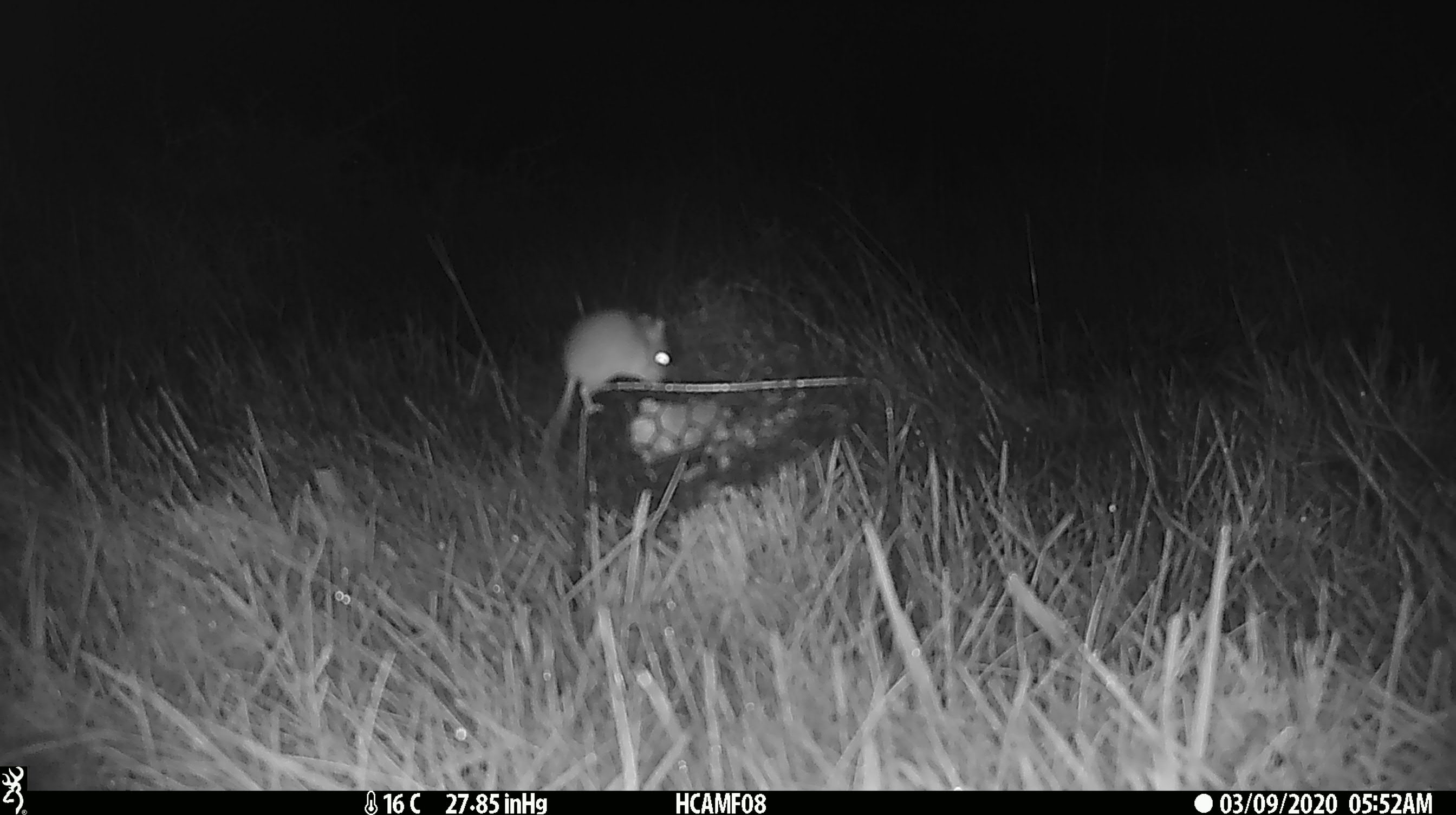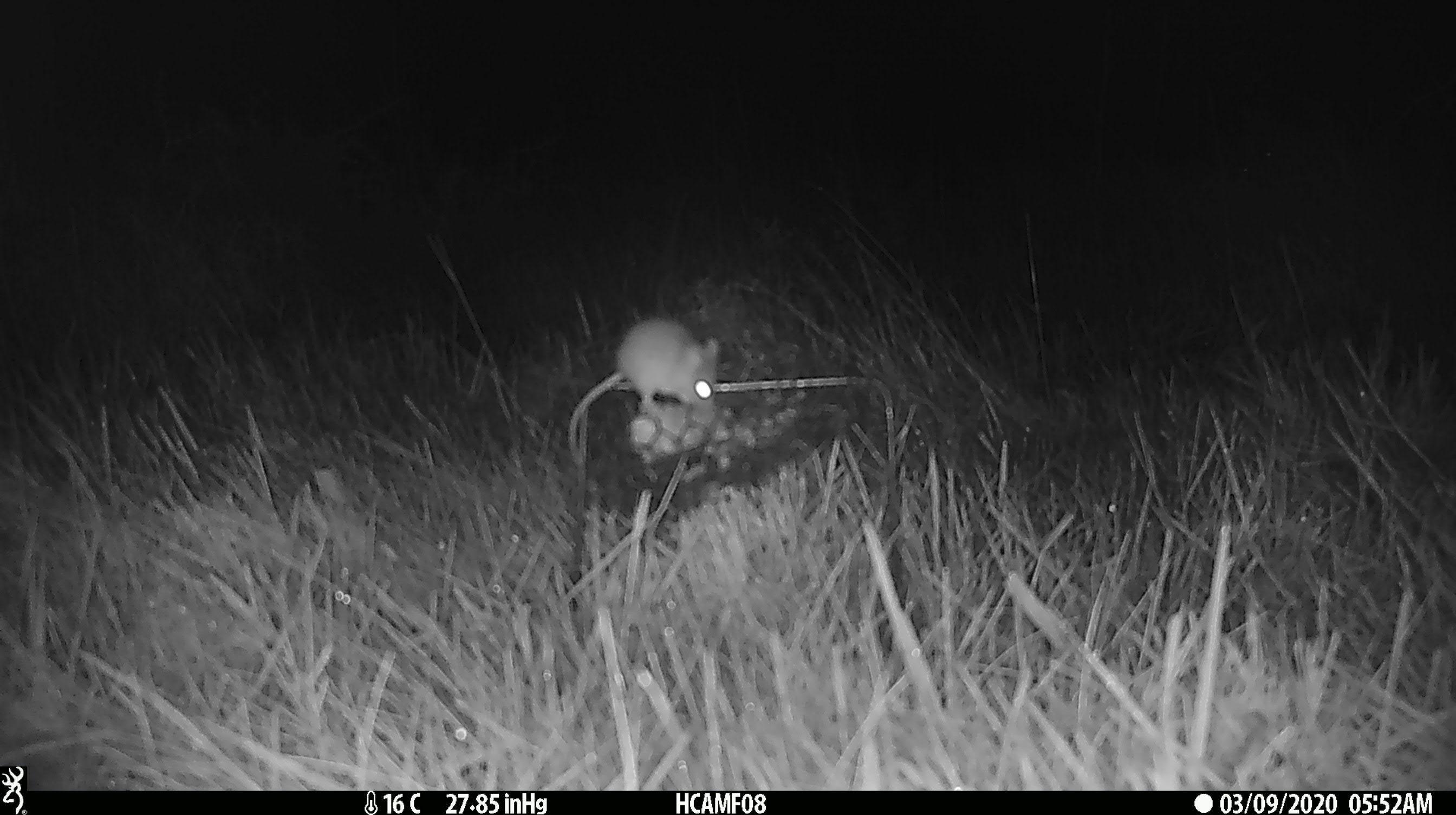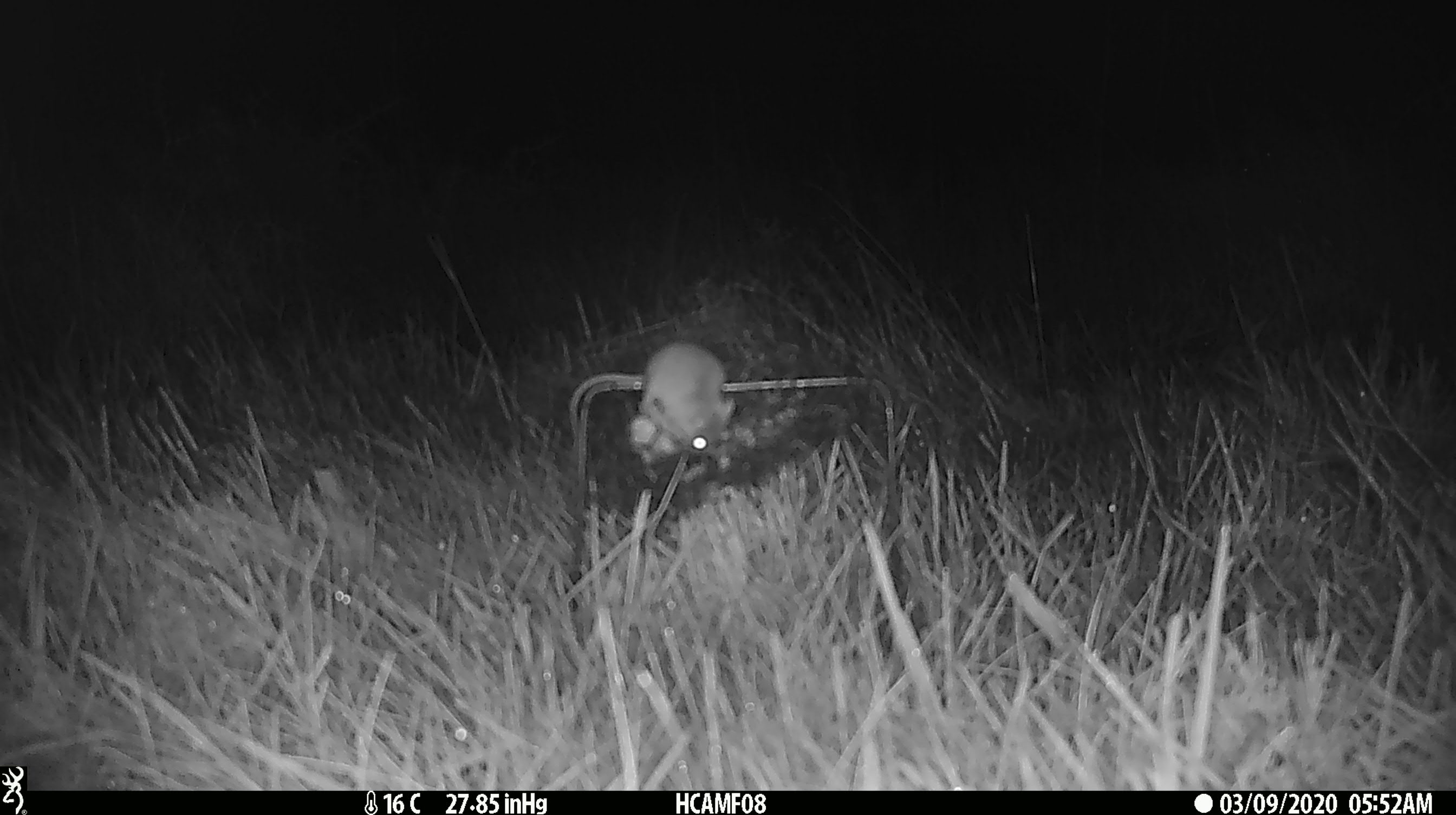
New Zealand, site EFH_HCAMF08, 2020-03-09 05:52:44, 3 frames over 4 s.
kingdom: Animalia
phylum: Chordata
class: Mammalia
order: Rodentia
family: Muridae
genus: Mus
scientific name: Mus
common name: mouse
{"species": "mouse (Mus)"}